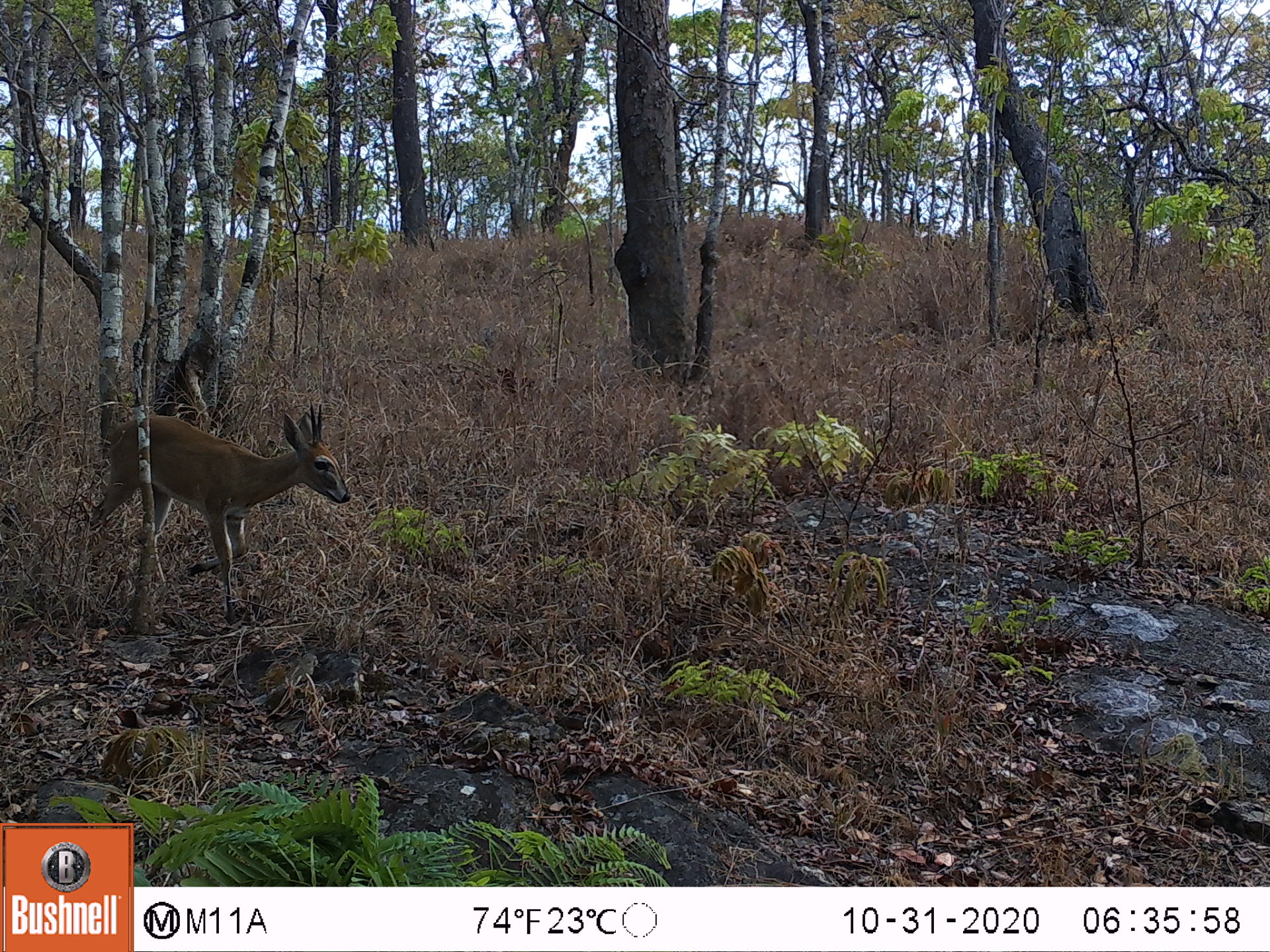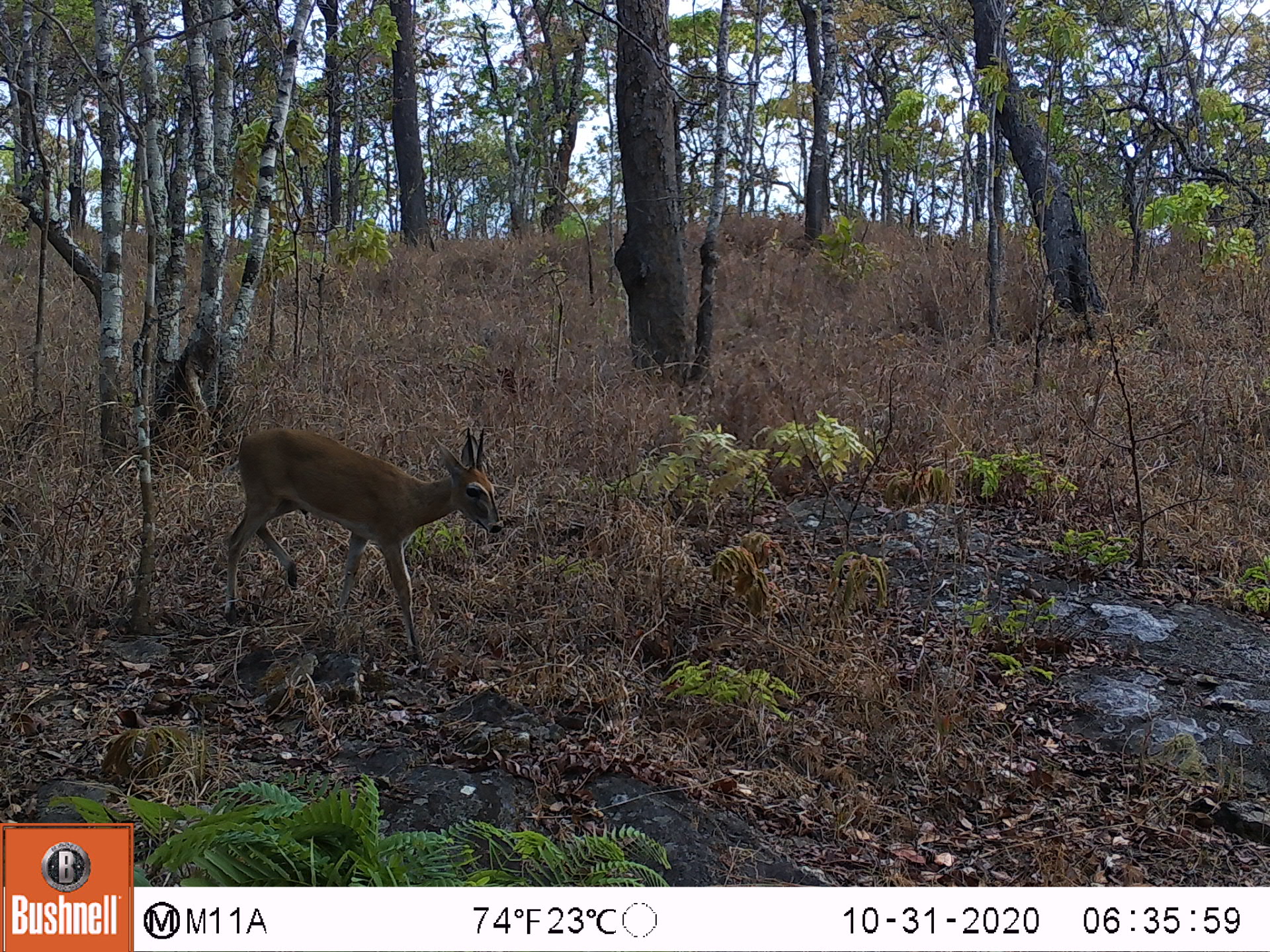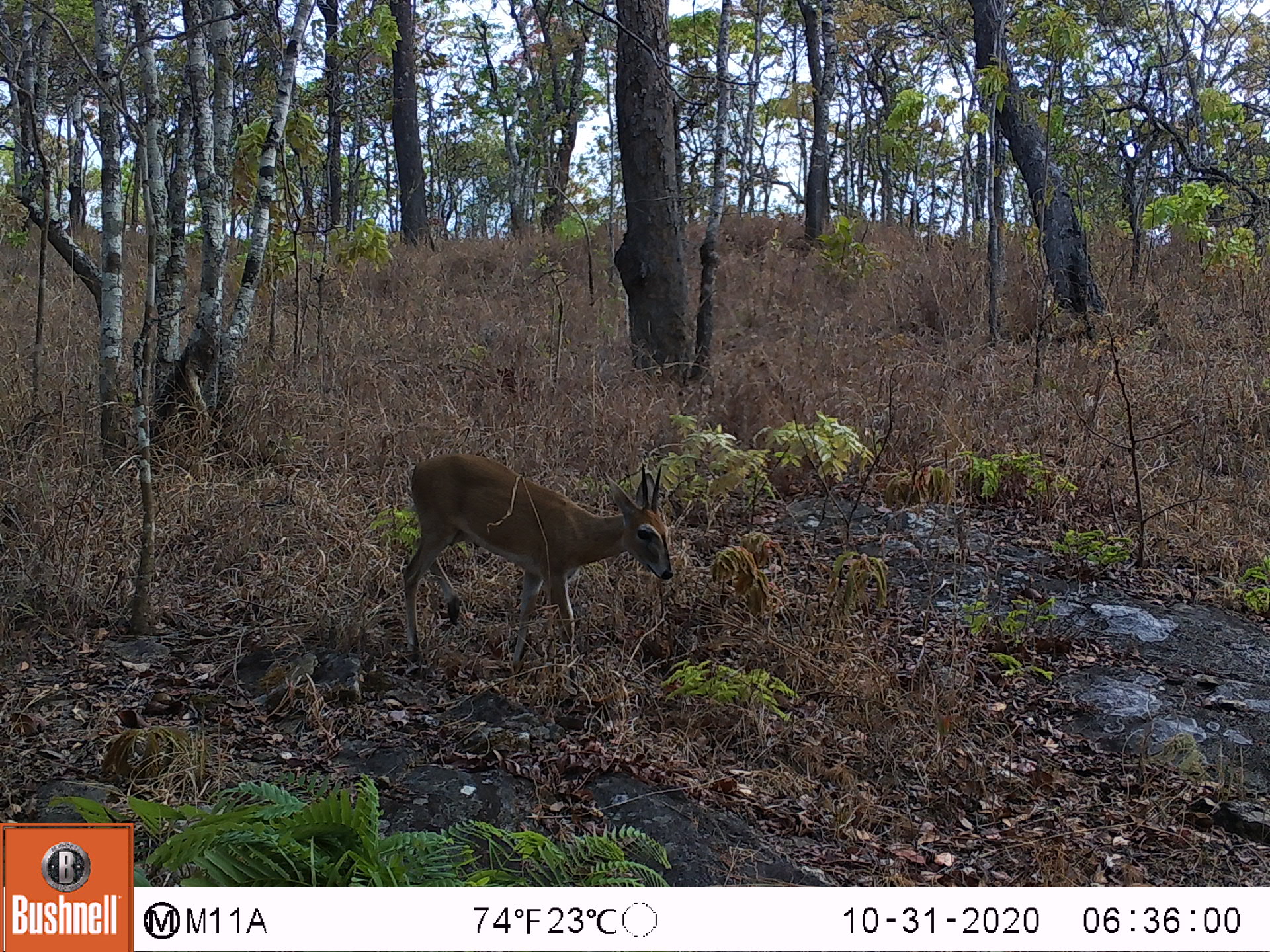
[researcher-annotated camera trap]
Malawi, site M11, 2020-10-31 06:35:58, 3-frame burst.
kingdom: Animalia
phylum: Chordata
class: Mammalia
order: Artiodactyla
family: Bovidae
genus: Sylvicapra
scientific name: Sylvicapra grimmia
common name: common duiker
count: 1